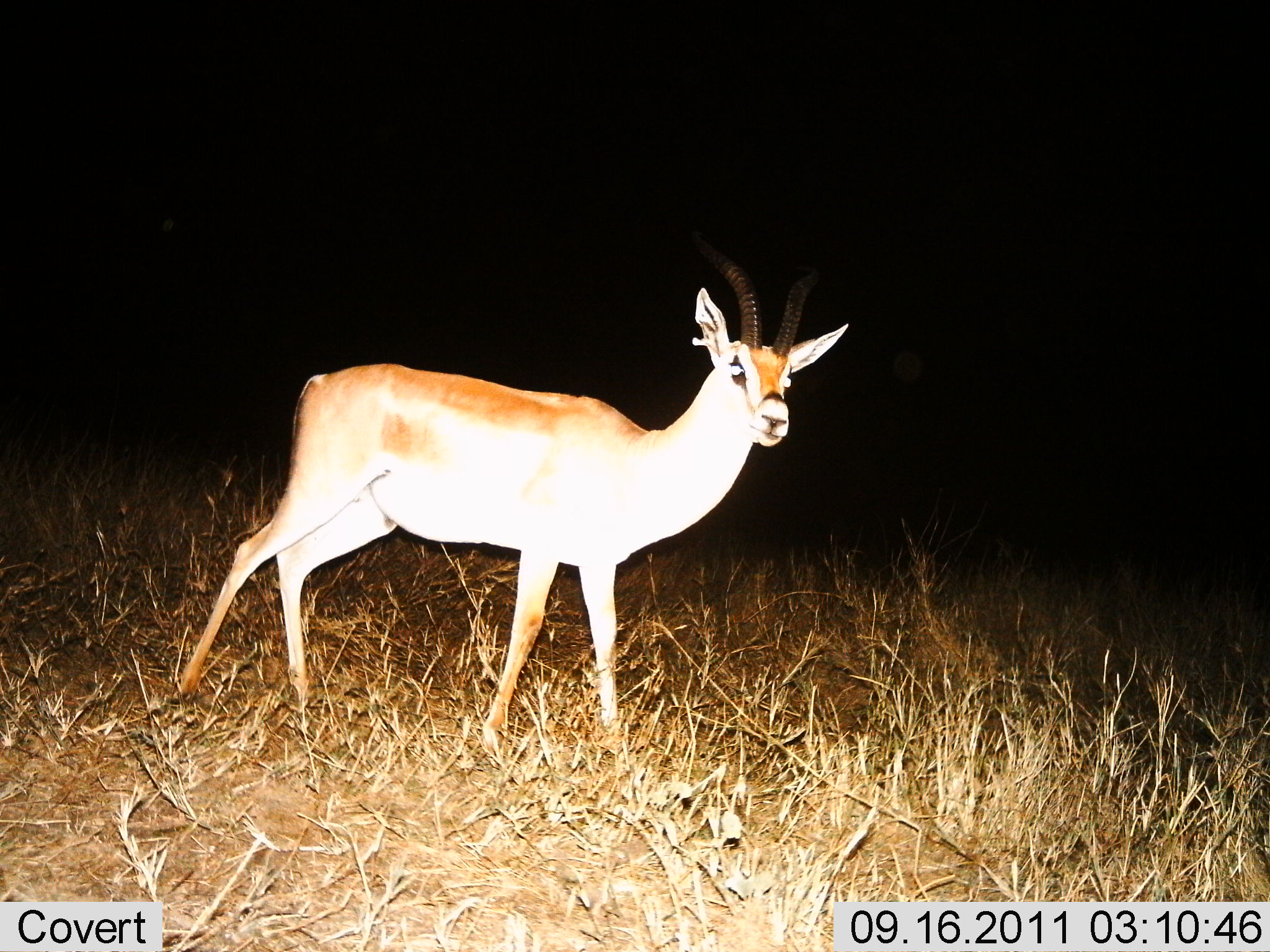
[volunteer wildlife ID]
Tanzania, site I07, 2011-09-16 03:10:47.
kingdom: Animalia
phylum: Chordata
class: Mammalia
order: Artiodactyla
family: Bovidae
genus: Nanger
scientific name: Nanger granti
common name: grant's gazelle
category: gazellegrants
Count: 1.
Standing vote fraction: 82%.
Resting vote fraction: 0%.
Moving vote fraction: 18%.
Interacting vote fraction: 0%.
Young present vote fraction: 0%.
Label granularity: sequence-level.